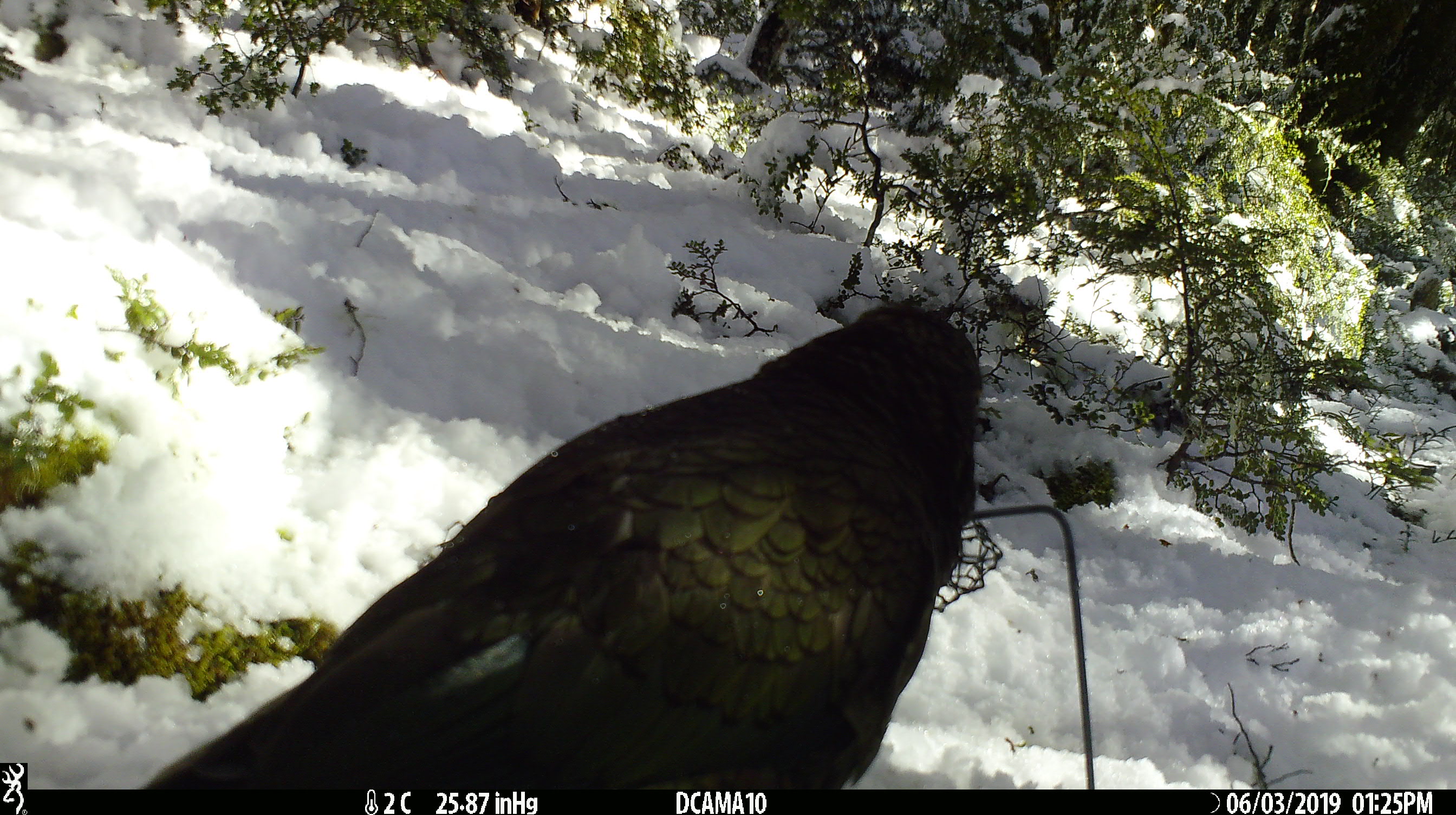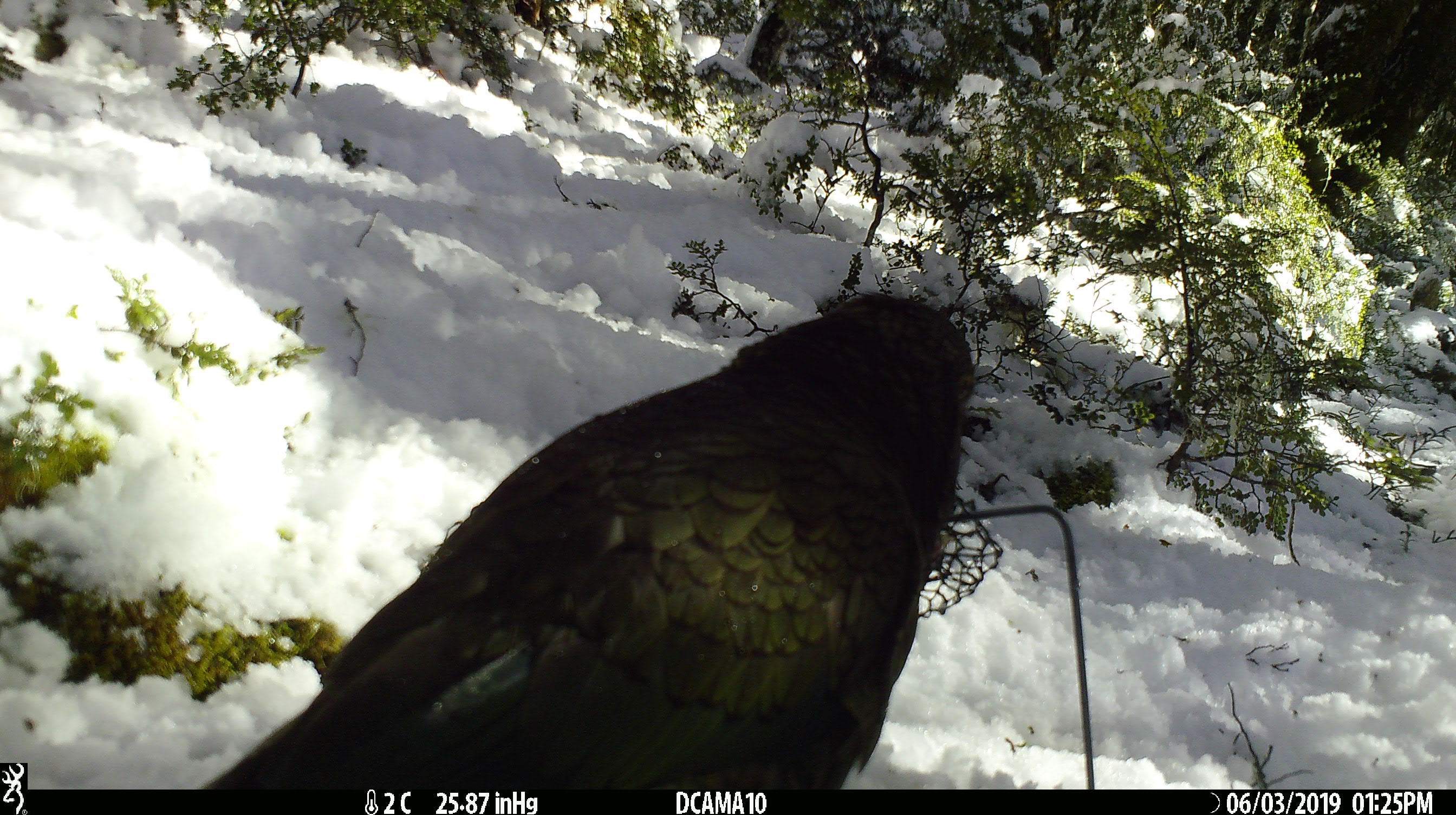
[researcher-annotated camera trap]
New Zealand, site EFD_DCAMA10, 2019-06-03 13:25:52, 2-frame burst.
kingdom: Animalia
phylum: Chordata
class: Aves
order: Psittaciformes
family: Strigopidae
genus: Nestor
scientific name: Nestor notabilis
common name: kea